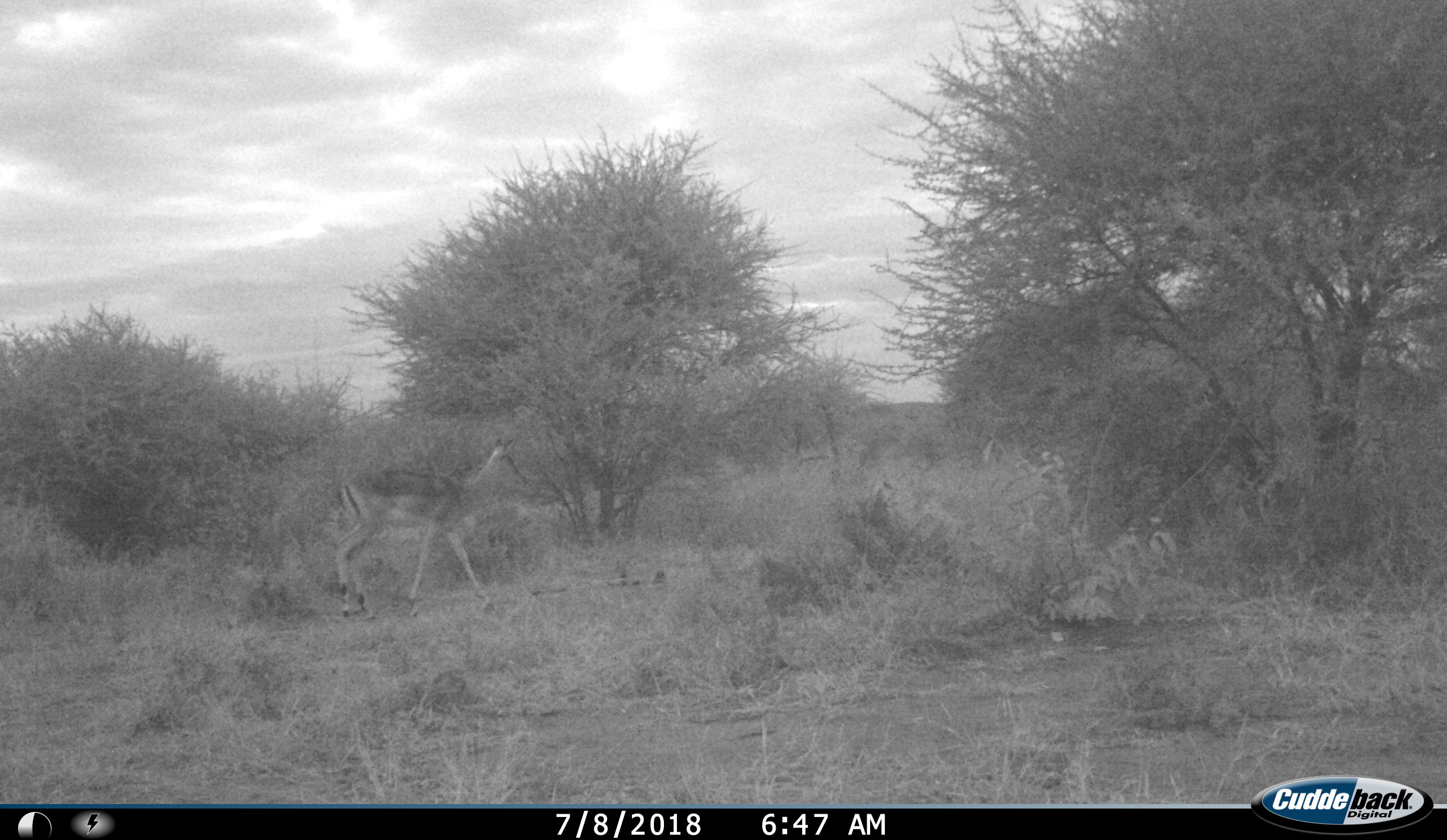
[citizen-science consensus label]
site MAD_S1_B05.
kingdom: Animalia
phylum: Chordata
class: Mammalia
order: Artiodactyla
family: Bovidae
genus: Aepyceros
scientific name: Aepyceros melampus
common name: impala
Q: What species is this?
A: Impala (Aepyceros melampus).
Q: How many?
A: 1.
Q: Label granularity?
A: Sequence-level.